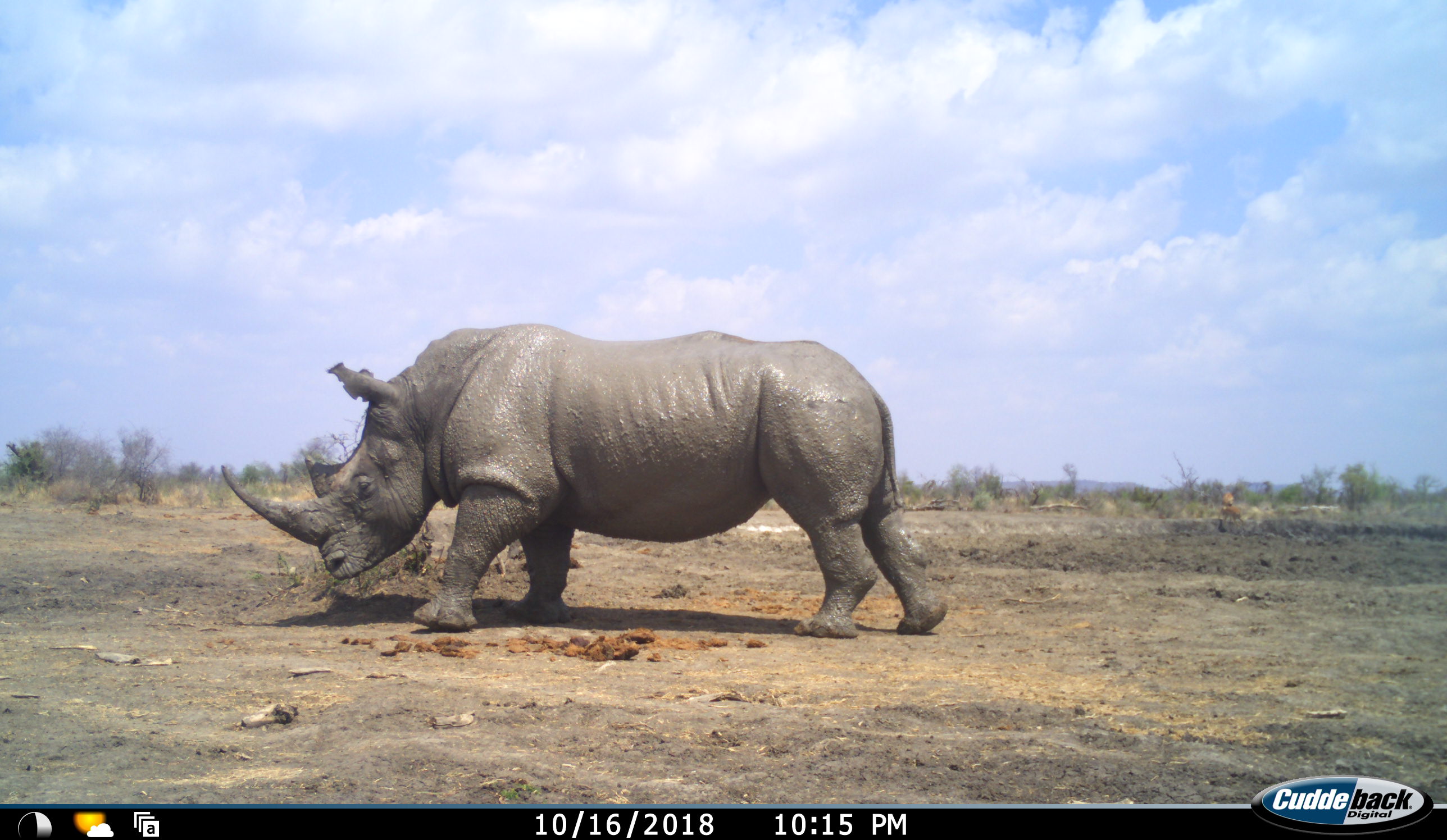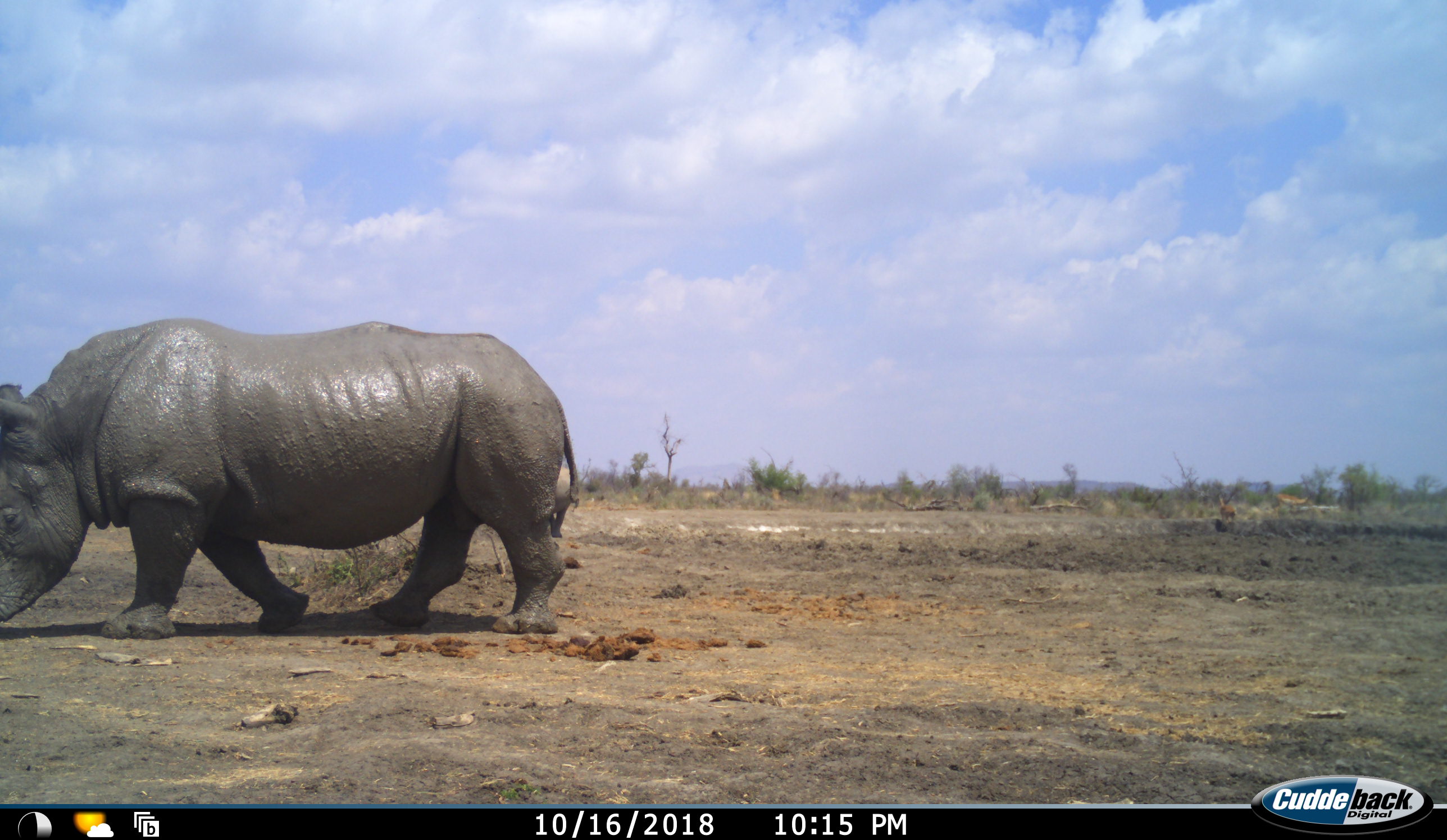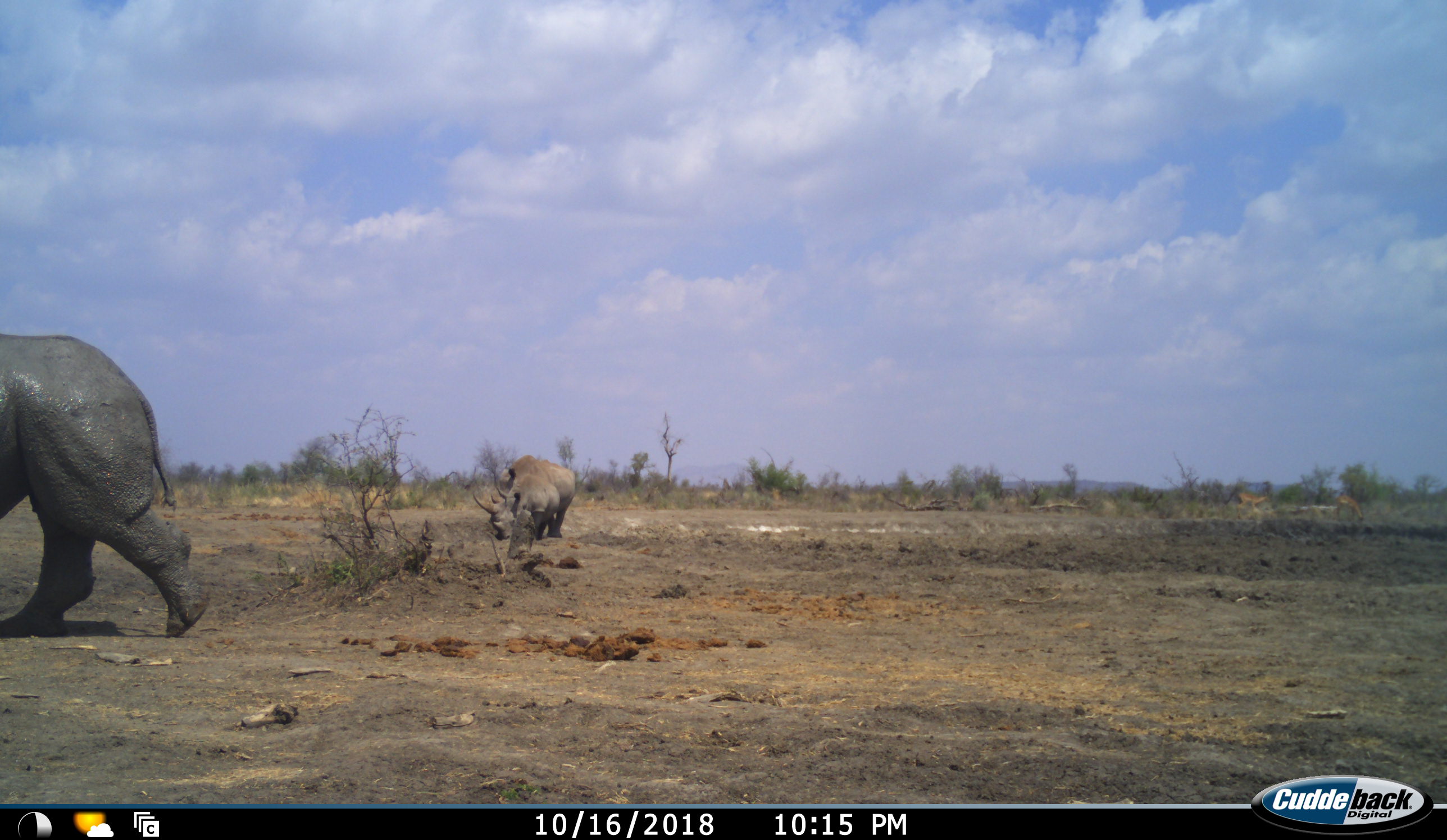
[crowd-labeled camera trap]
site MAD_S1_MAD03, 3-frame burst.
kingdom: Animalia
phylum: Chordata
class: Mammalia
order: Artiodactyla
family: Bovidae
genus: Aepyceros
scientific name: Aepyceros melampus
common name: impala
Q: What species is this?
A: Impala (Aepyceros melampus).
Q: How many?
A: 2.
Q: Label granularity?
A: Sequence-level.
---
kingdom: Animalia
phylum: Chordata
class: Mammalia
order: Perissodactyla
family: Rhinocerotidae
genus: Ceratotherium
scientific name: Ceratotherium simum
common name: white rhinoceros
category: rhinoceroswhite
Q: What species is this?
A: Rhinoceroswhite (white rhinoceros) (Ceratotherium simum).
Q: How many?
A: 3.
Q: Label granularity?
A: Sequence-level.